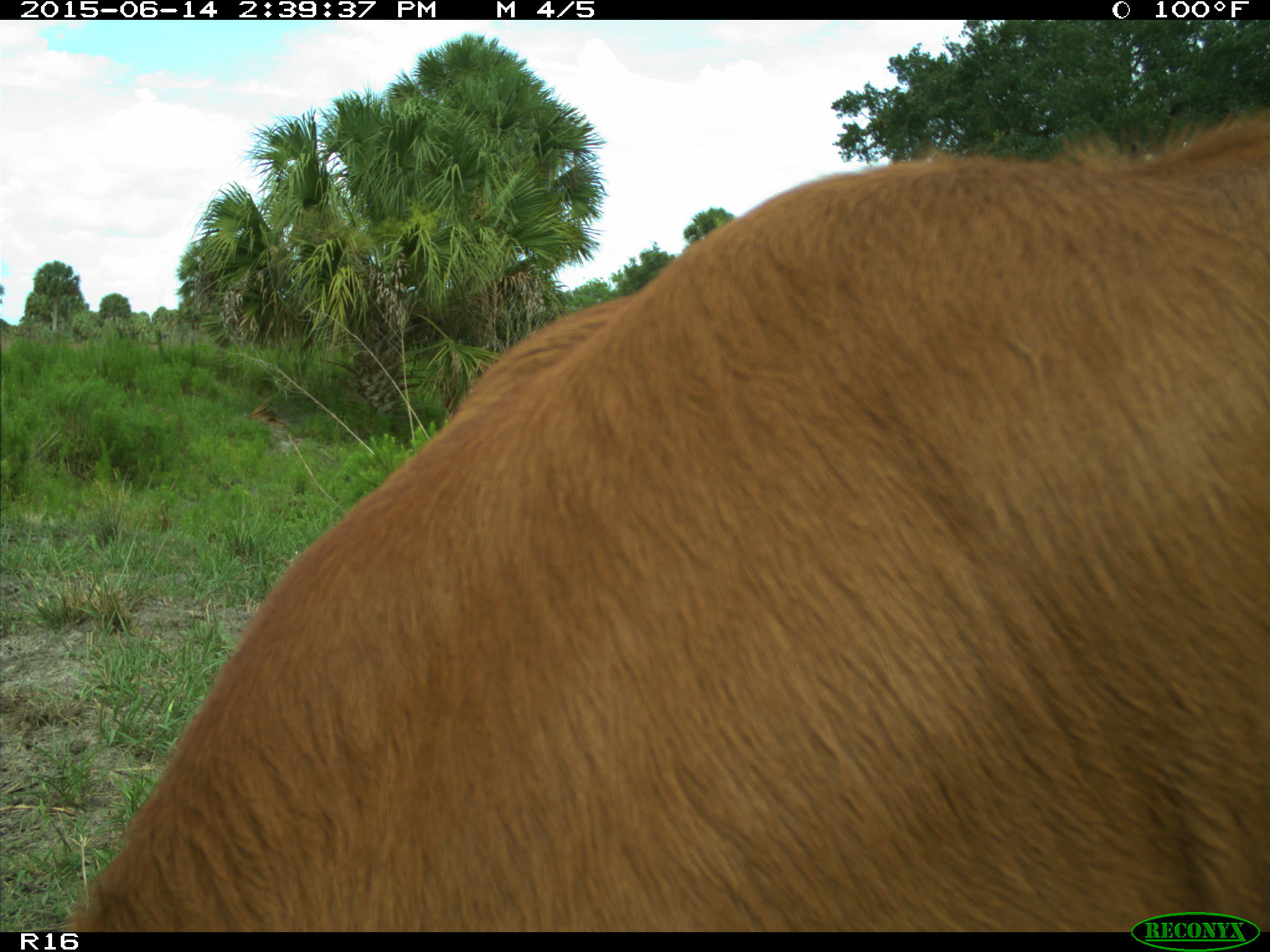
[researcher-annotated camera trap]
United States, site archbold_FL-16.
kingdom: Animalia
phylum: Chordata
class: Mammalia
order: Artiodactyla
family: Bovidae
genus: Bos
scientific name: Bos taurus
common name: domestic cow